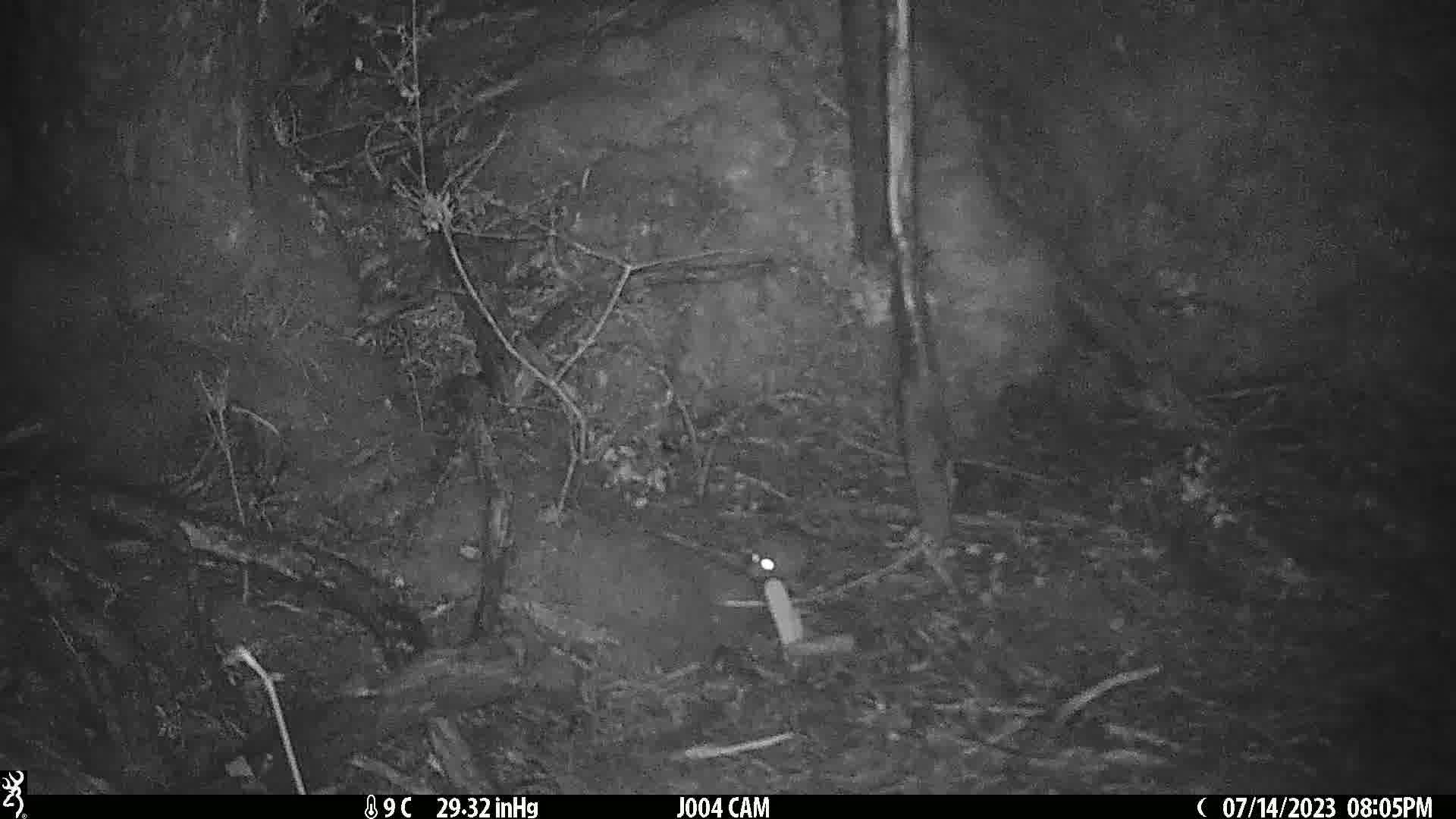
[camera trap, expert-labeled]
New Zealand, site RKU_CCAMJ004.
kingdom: Animalia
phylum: Chordata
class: Mammalia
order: Rodentia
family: Muridae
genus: Rattus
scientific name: Rattus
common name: rat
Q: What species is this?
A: Rat (Rattus).